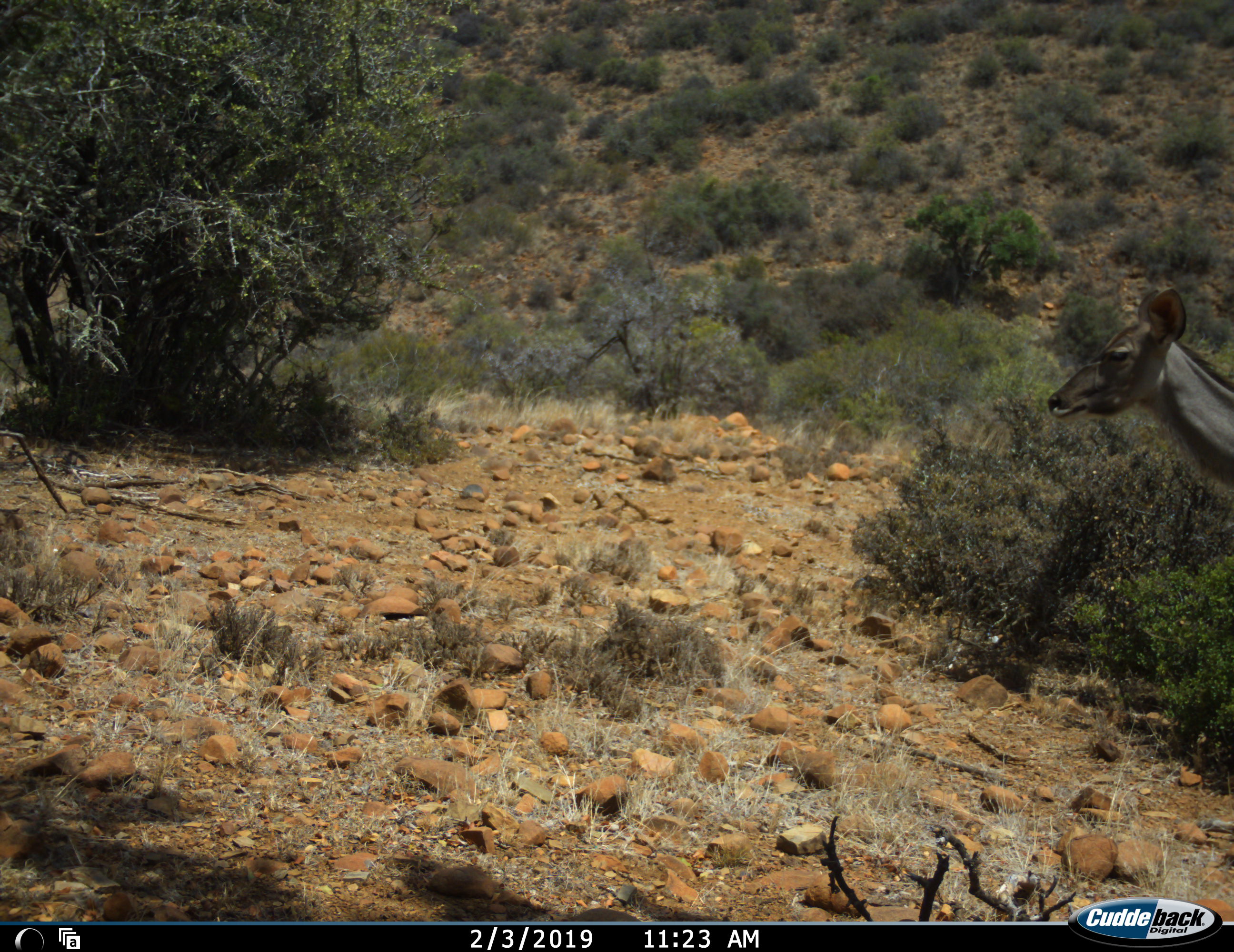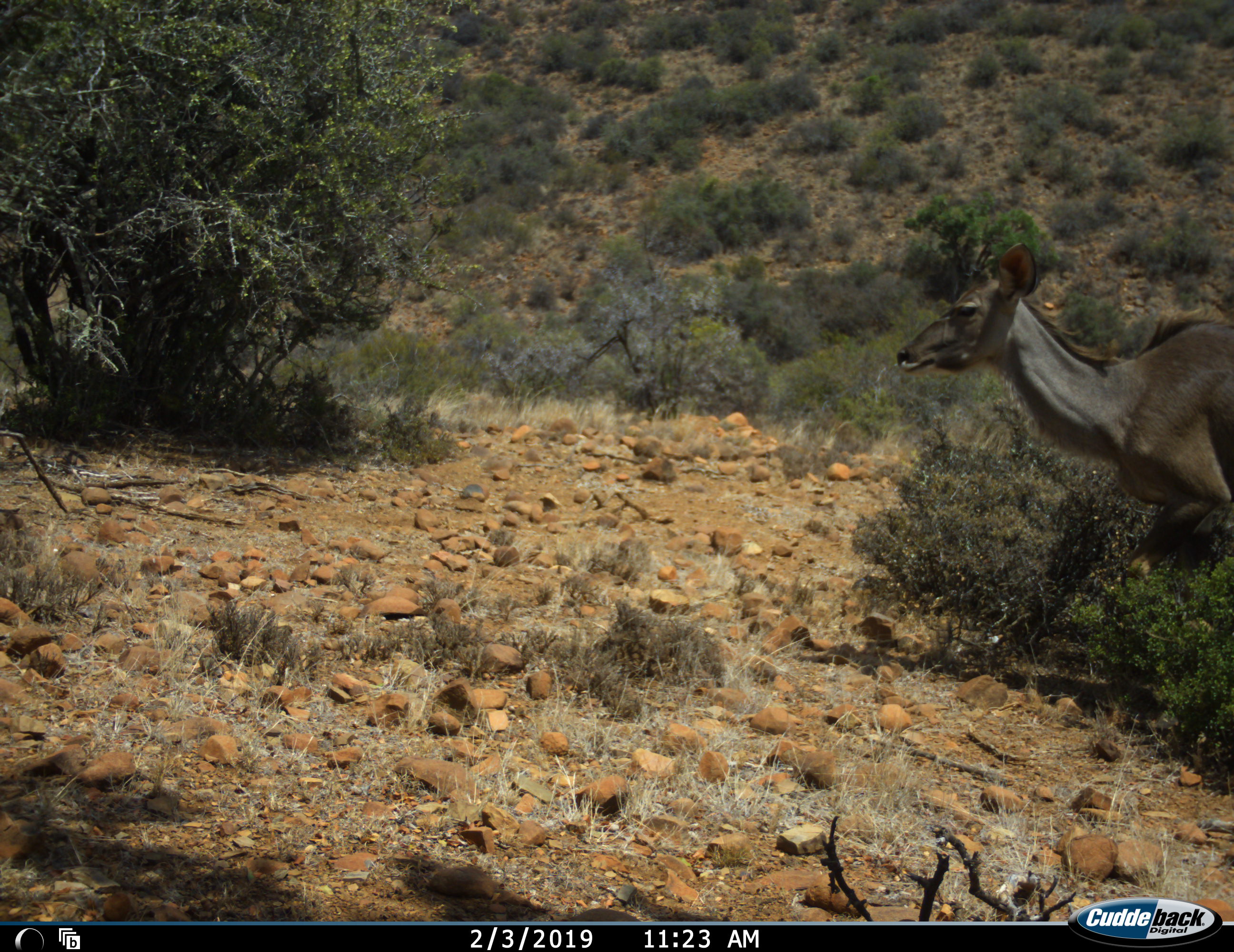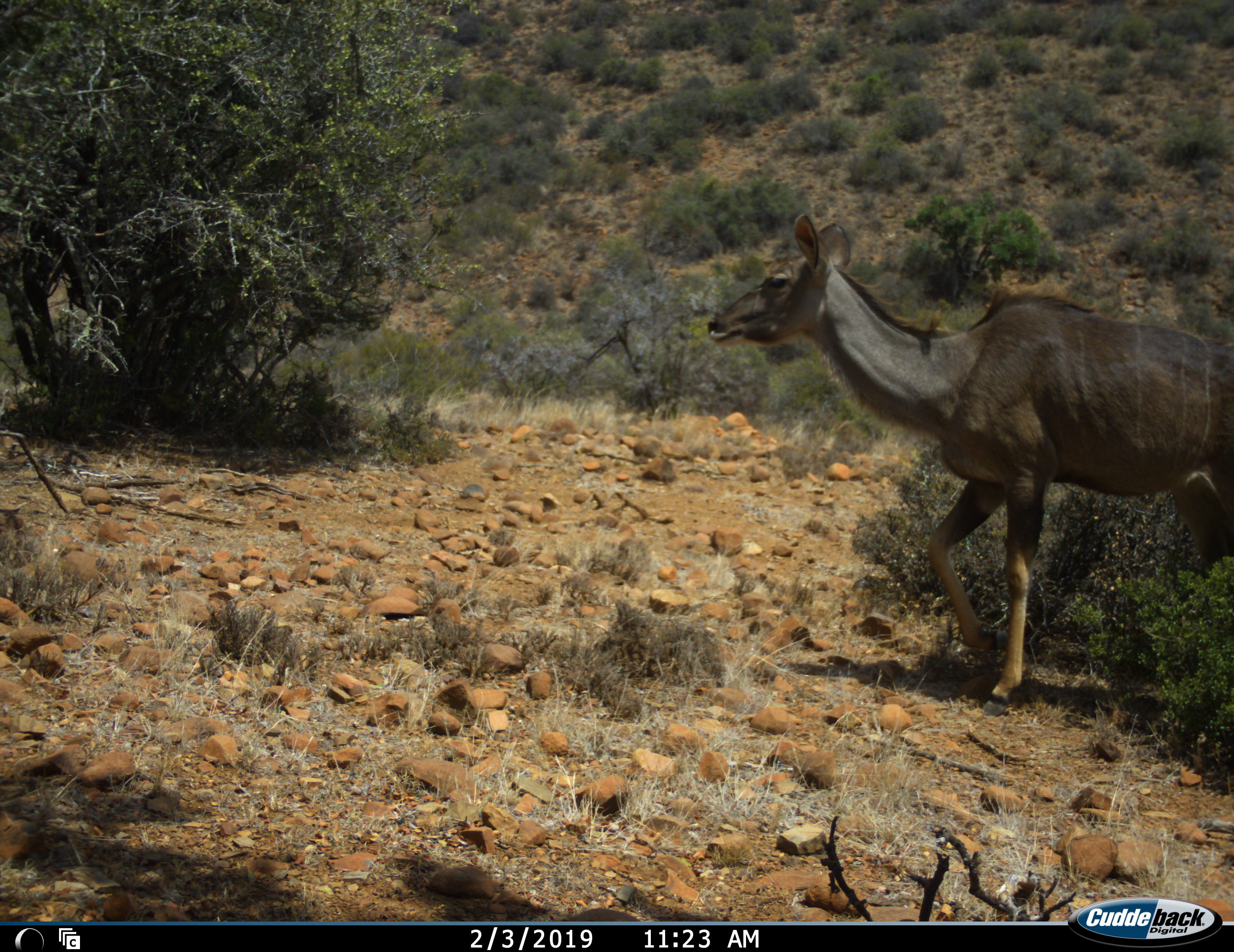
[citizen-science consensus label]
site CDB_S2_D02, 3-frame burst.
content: unidentified animal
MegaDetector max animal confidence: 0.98